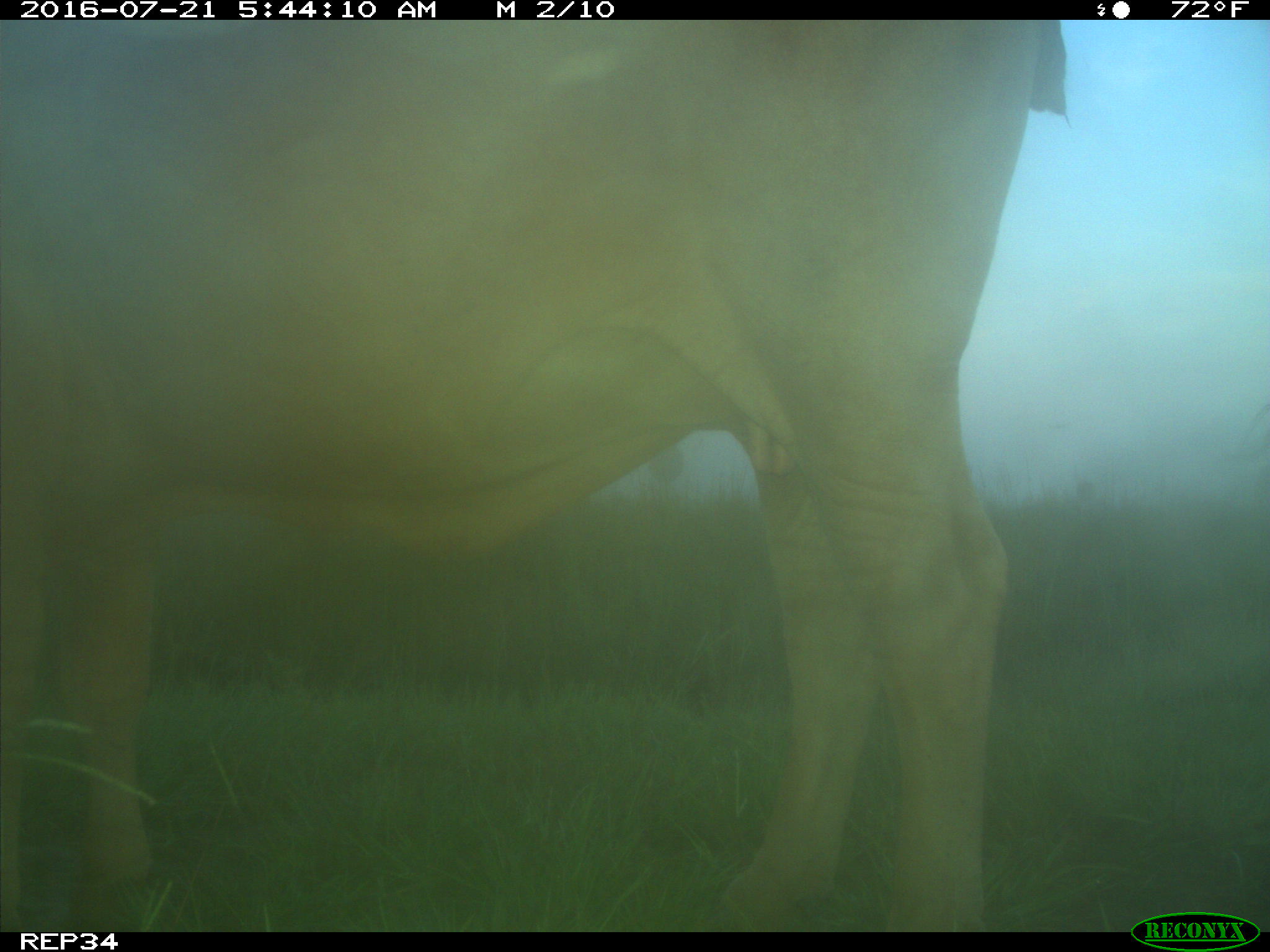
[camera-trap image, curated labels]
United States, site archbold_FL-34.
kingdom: Animalia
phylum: Chordata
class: Mammalia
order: Artiodactyla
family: Bovidae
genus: Bos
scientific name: Bos taurus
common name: domestic cow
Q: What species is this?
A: Bos taurus (domestic cow).